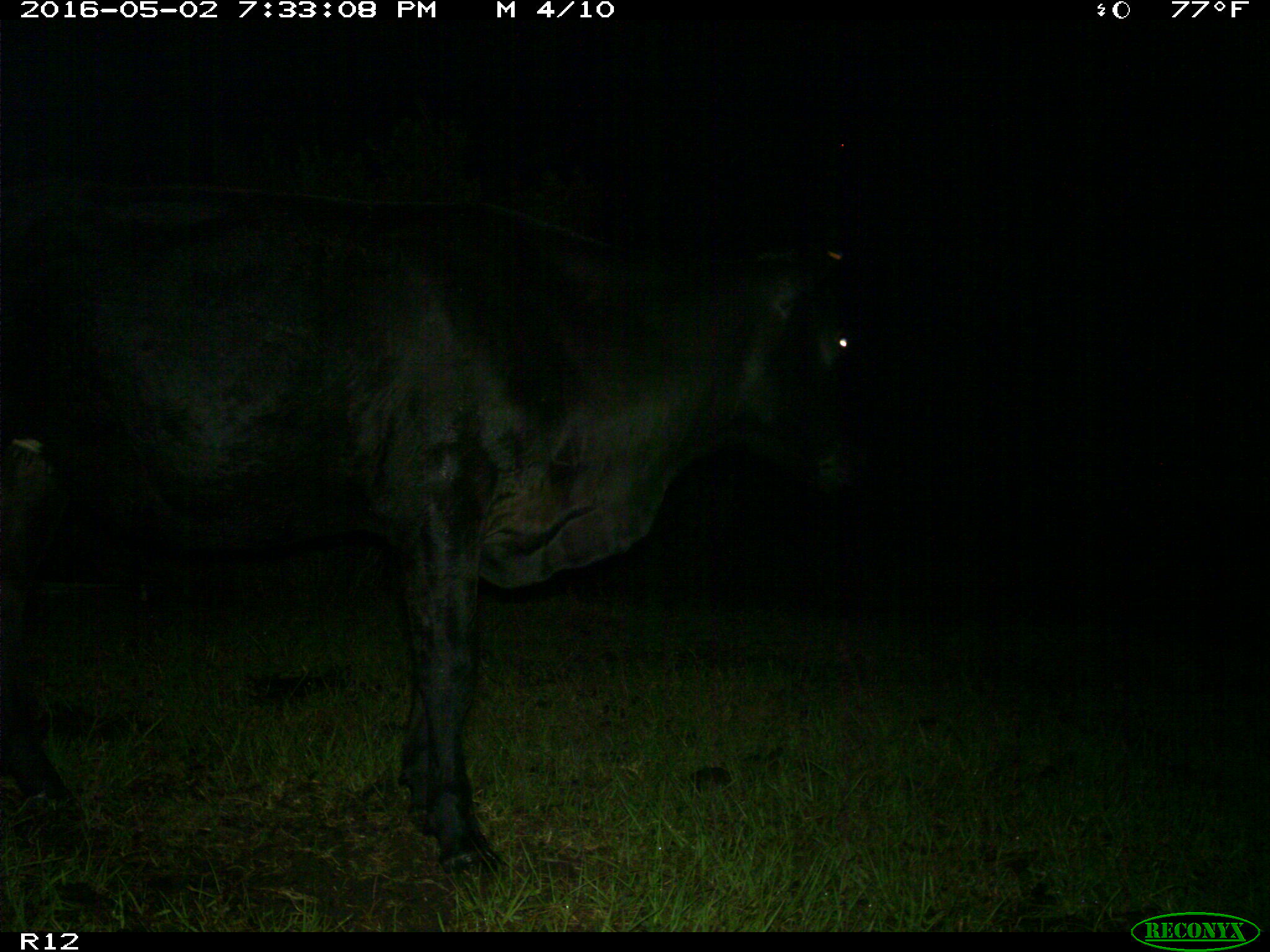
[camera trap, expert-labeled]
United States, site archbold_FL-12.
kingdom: Animalia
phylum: Chordata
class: Mammalia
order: Artiodactyla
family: Bovidae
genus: Bos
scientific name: Bos taurus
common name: domestic cow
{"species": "Bos taurus (domestic cow)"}